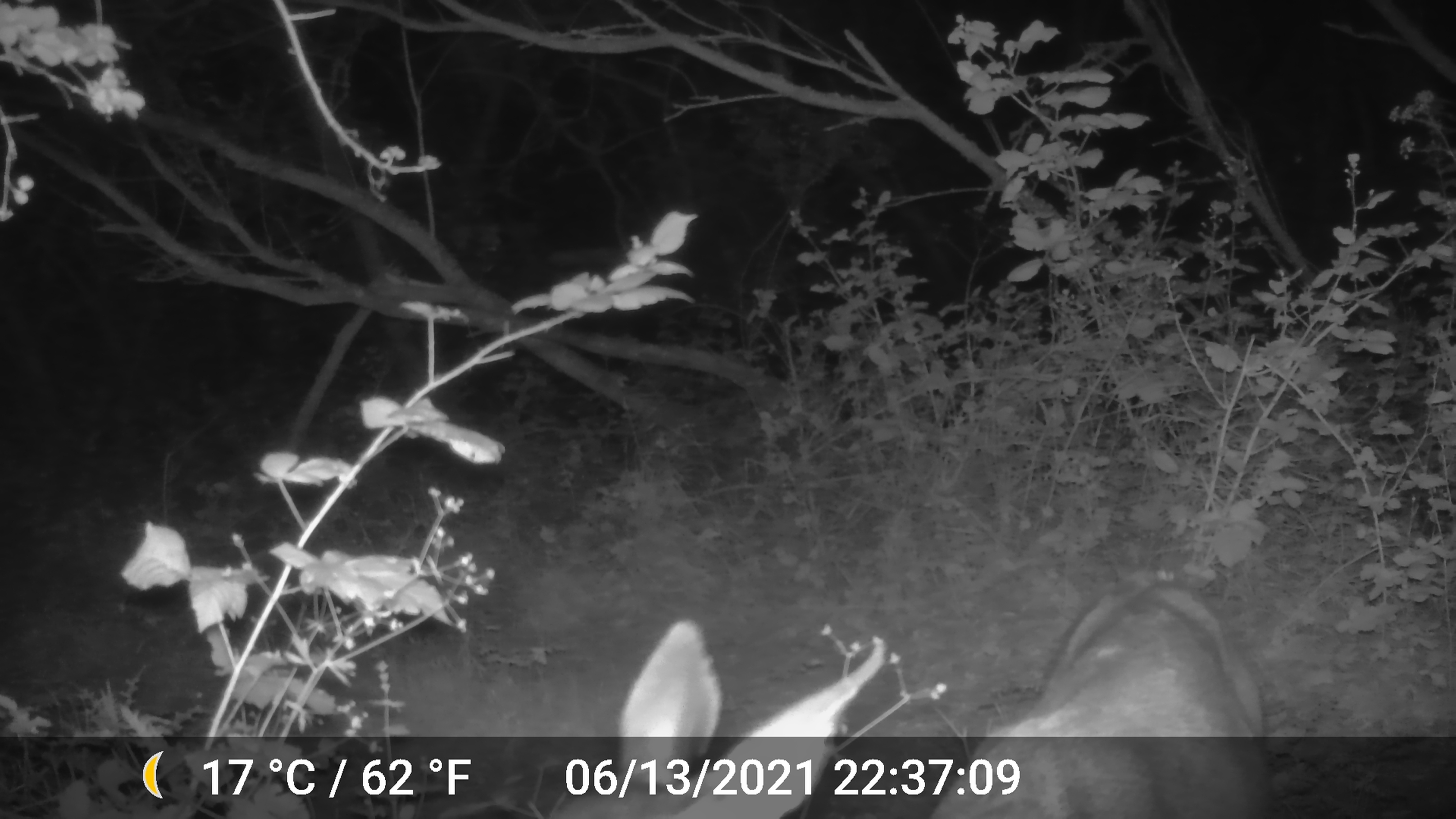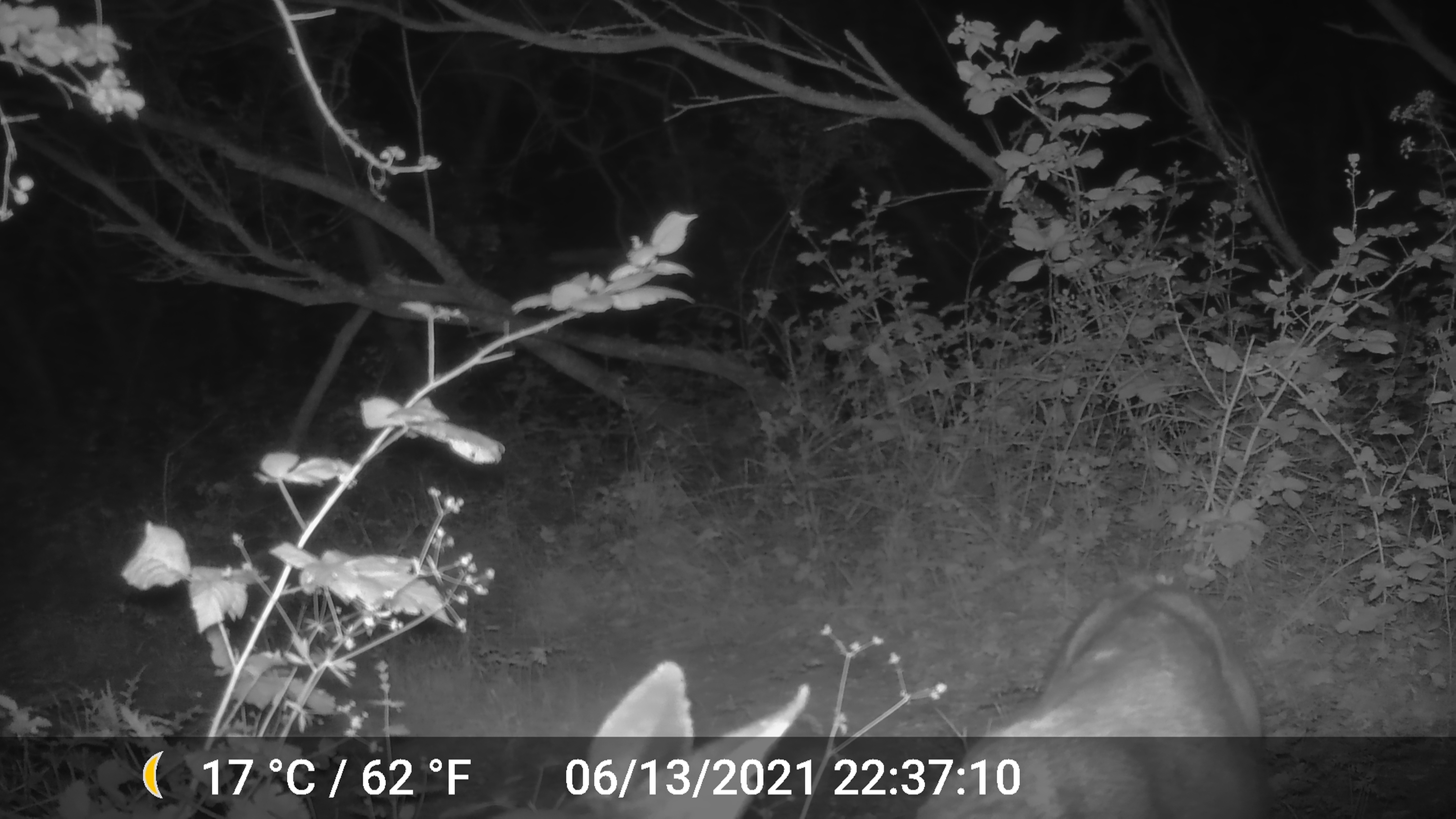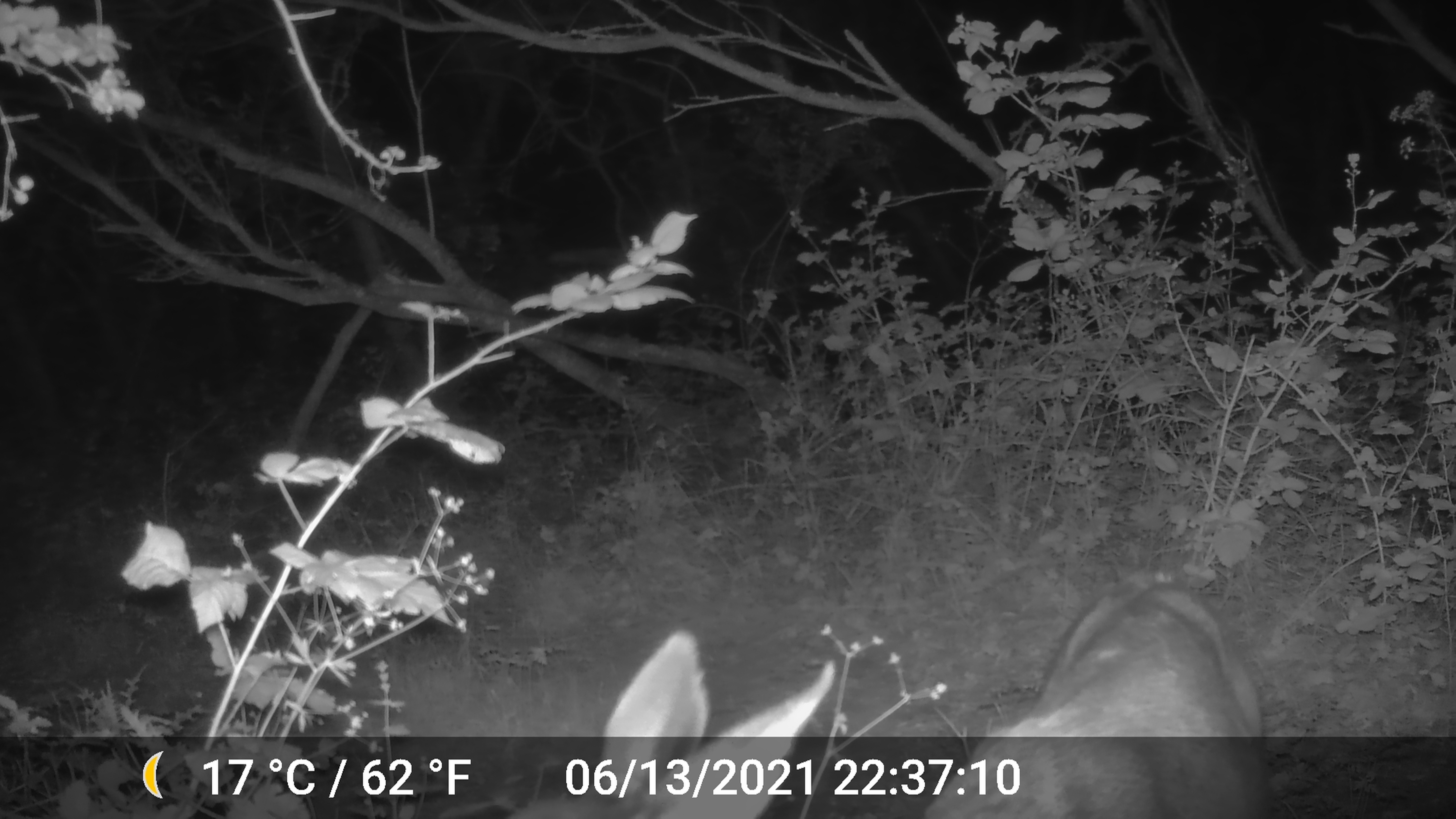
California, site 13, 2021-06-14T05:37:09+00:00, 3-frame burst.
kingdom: Animalia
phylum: Chordata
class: Mammalia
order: Artiodactyla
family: Cervidae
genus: Odocoileus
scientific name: Odocoileus hemionus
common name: mule deer